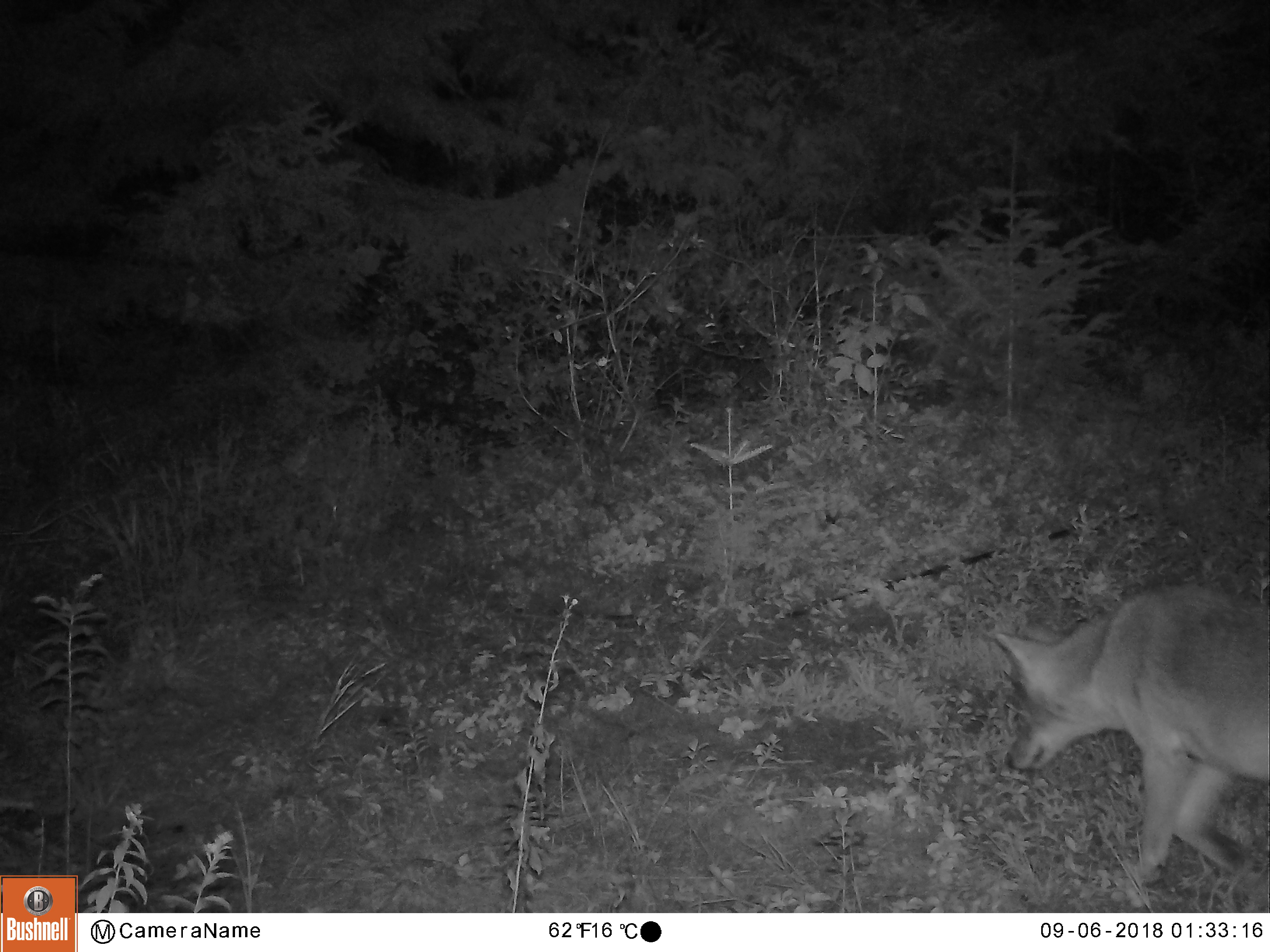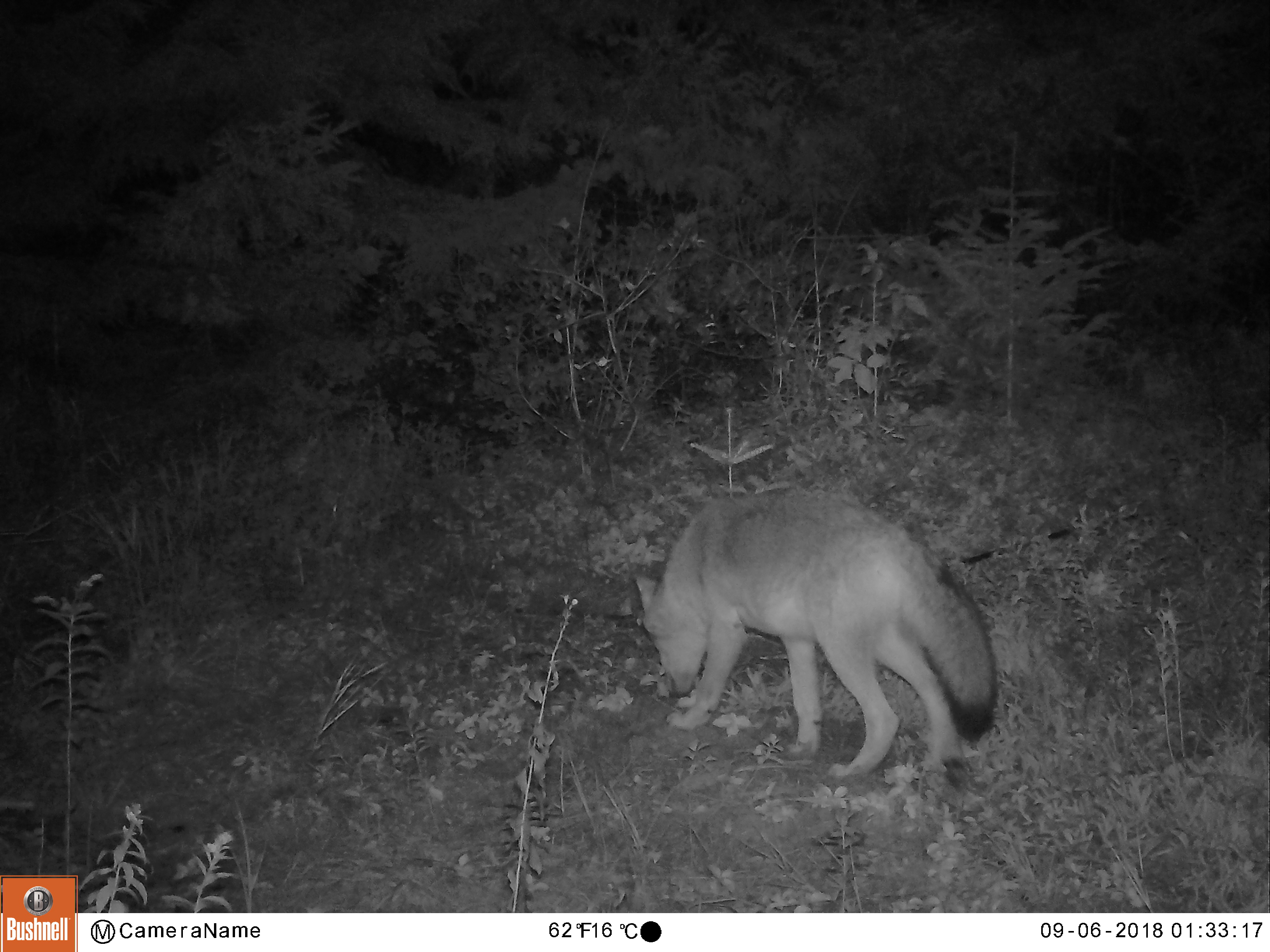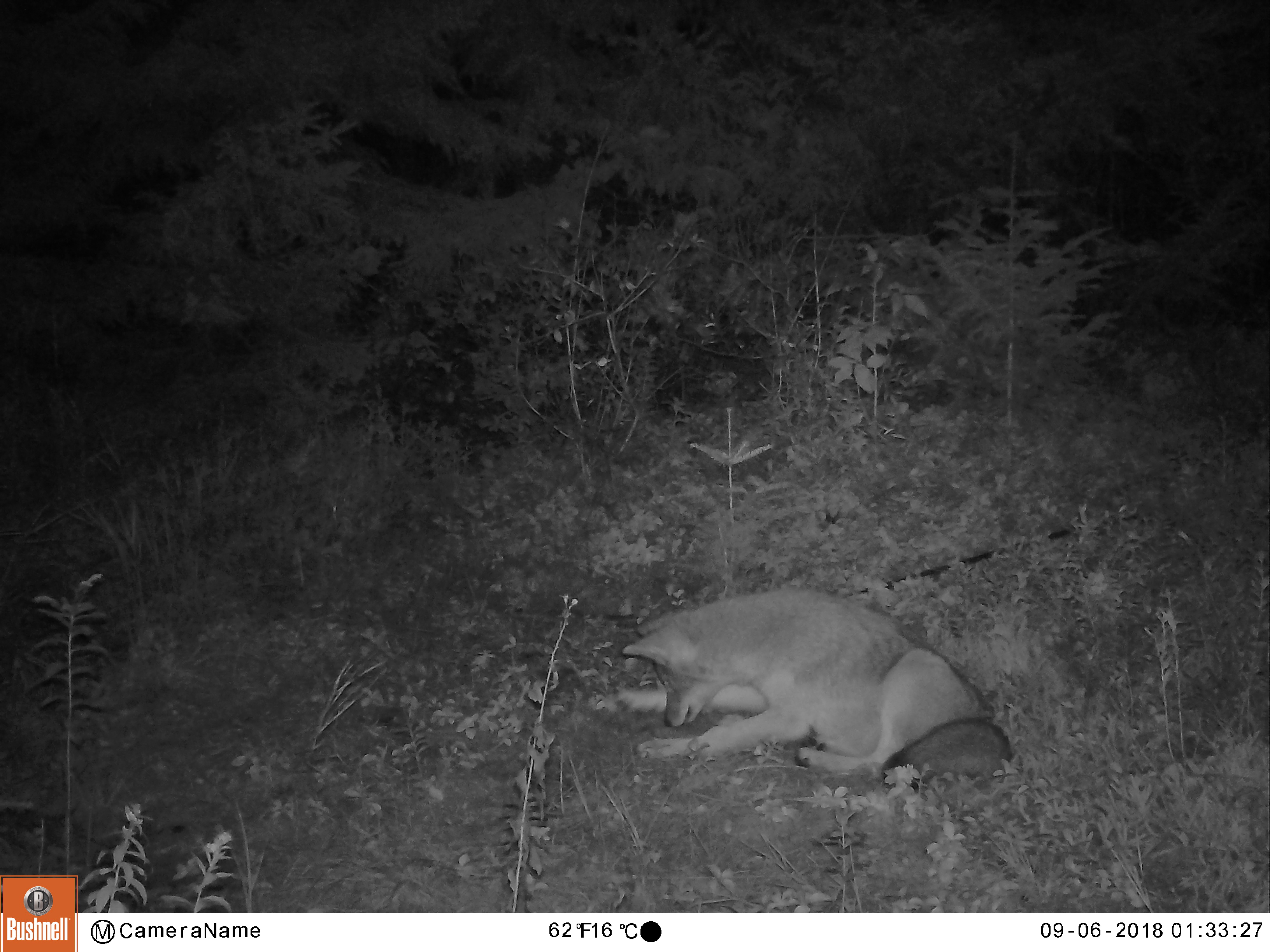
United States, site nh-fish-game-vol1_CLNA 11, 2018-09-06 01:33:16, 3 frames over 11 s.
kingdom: Animalia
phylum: Chordata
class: Mammalia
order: Carnivora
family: Canidae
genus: Canis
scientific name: Canis latrans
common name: coyote